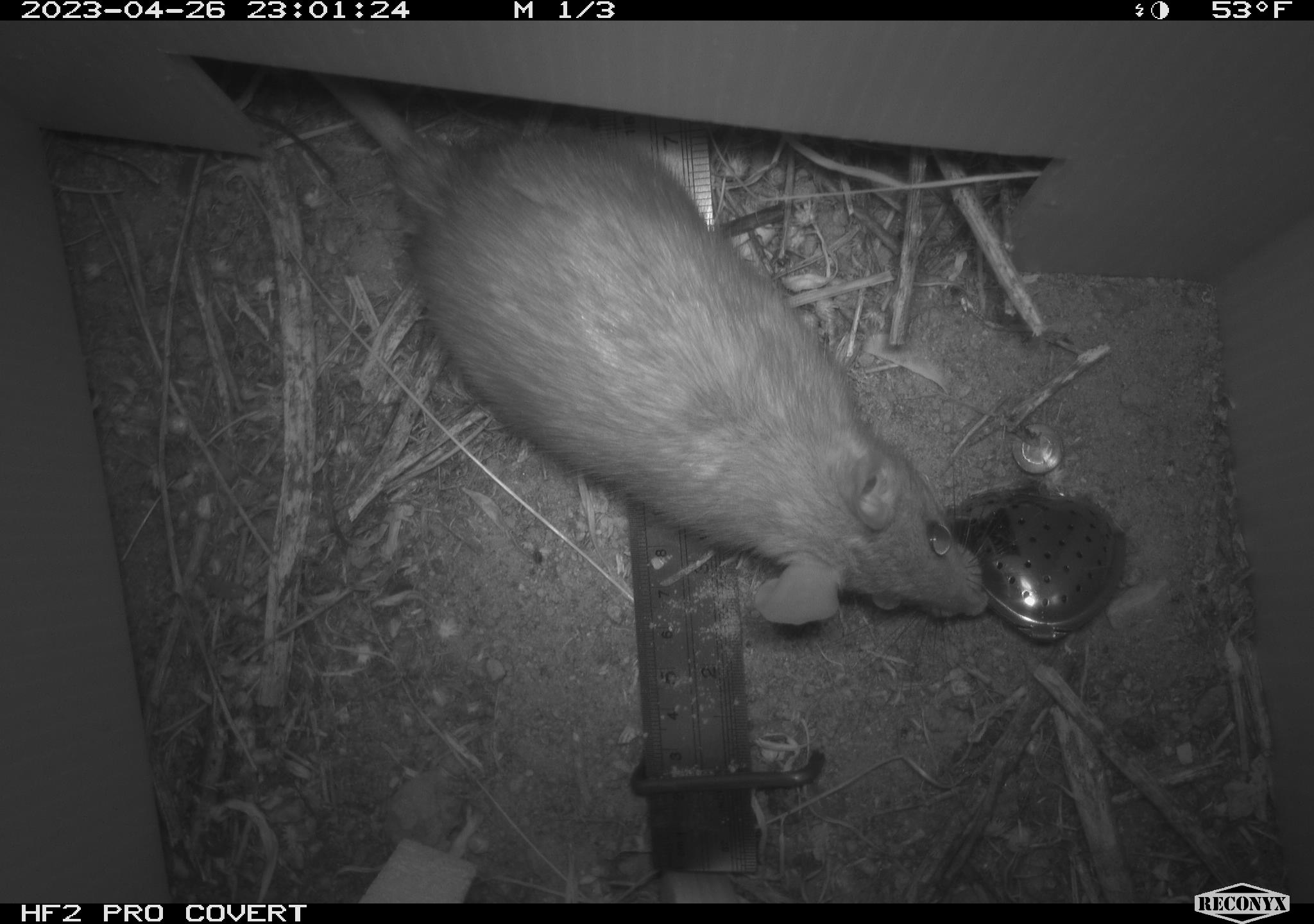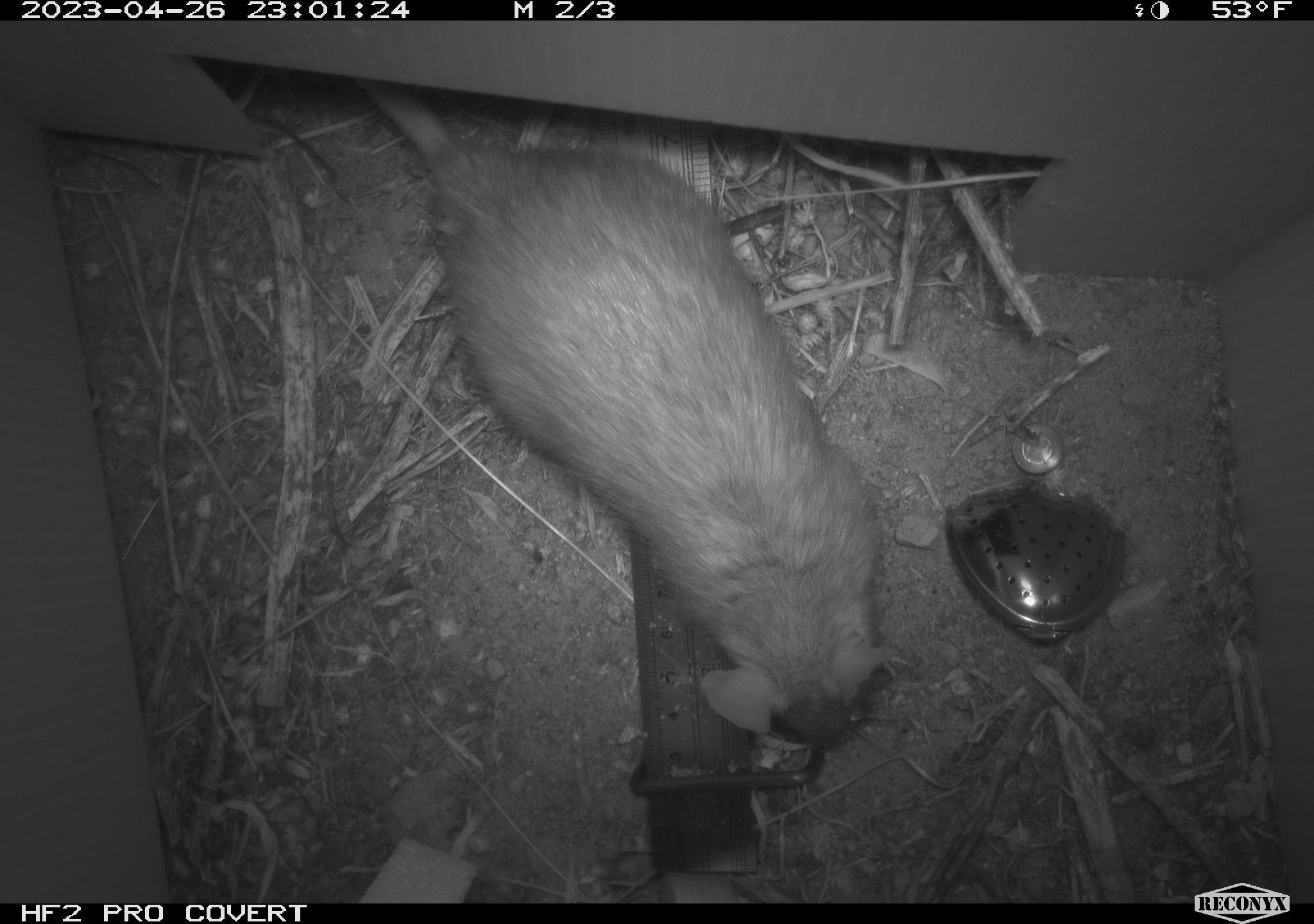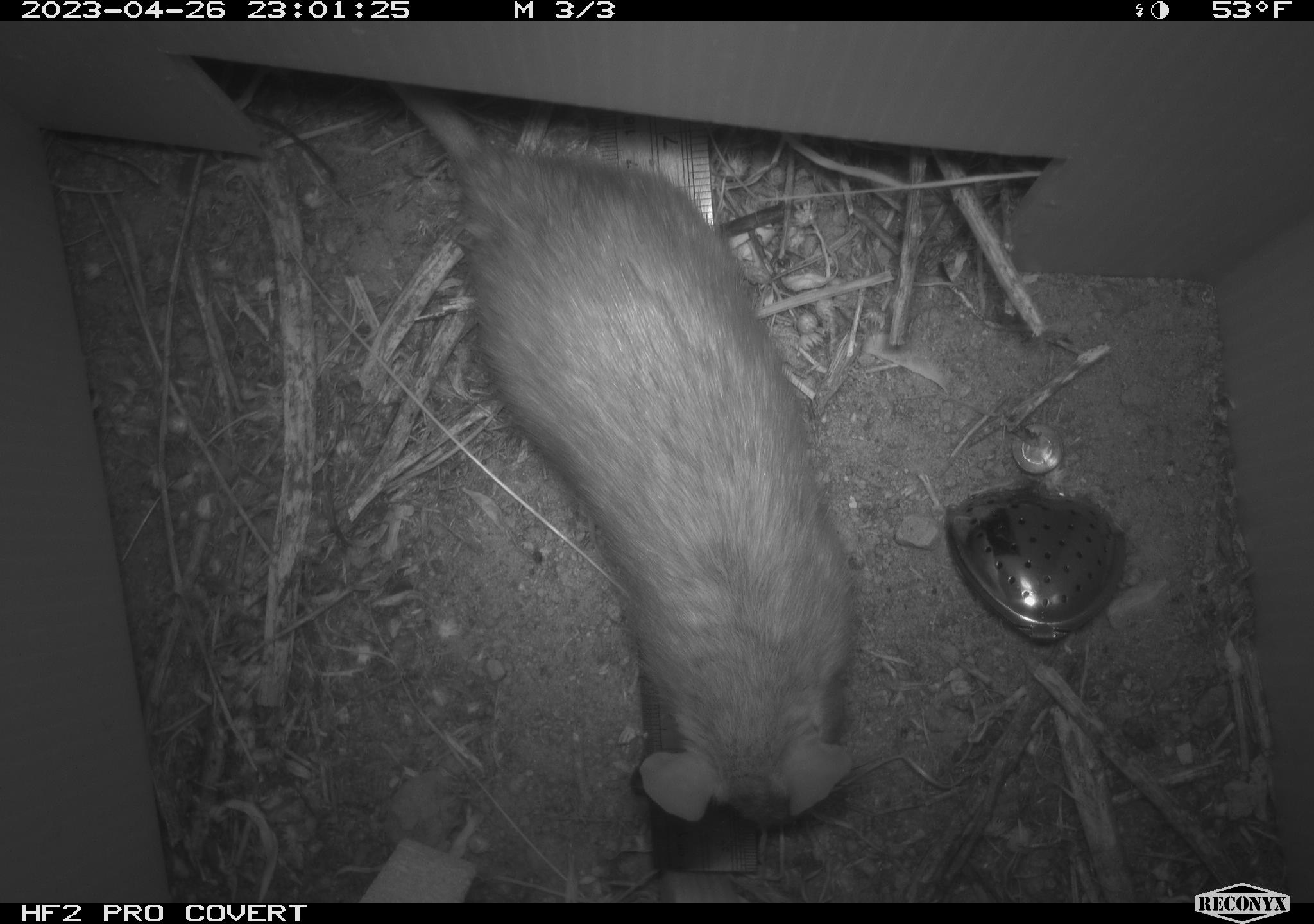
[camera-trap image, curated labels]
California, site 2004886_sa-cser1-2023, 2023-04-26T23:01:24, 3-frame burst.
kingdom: Animalia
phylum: Chordata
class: Mammalia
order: Rodentia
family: Muridae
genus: Rattus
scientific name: Rattus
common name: rat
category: rattus species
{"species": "rattus species (rat) (Rattus)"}